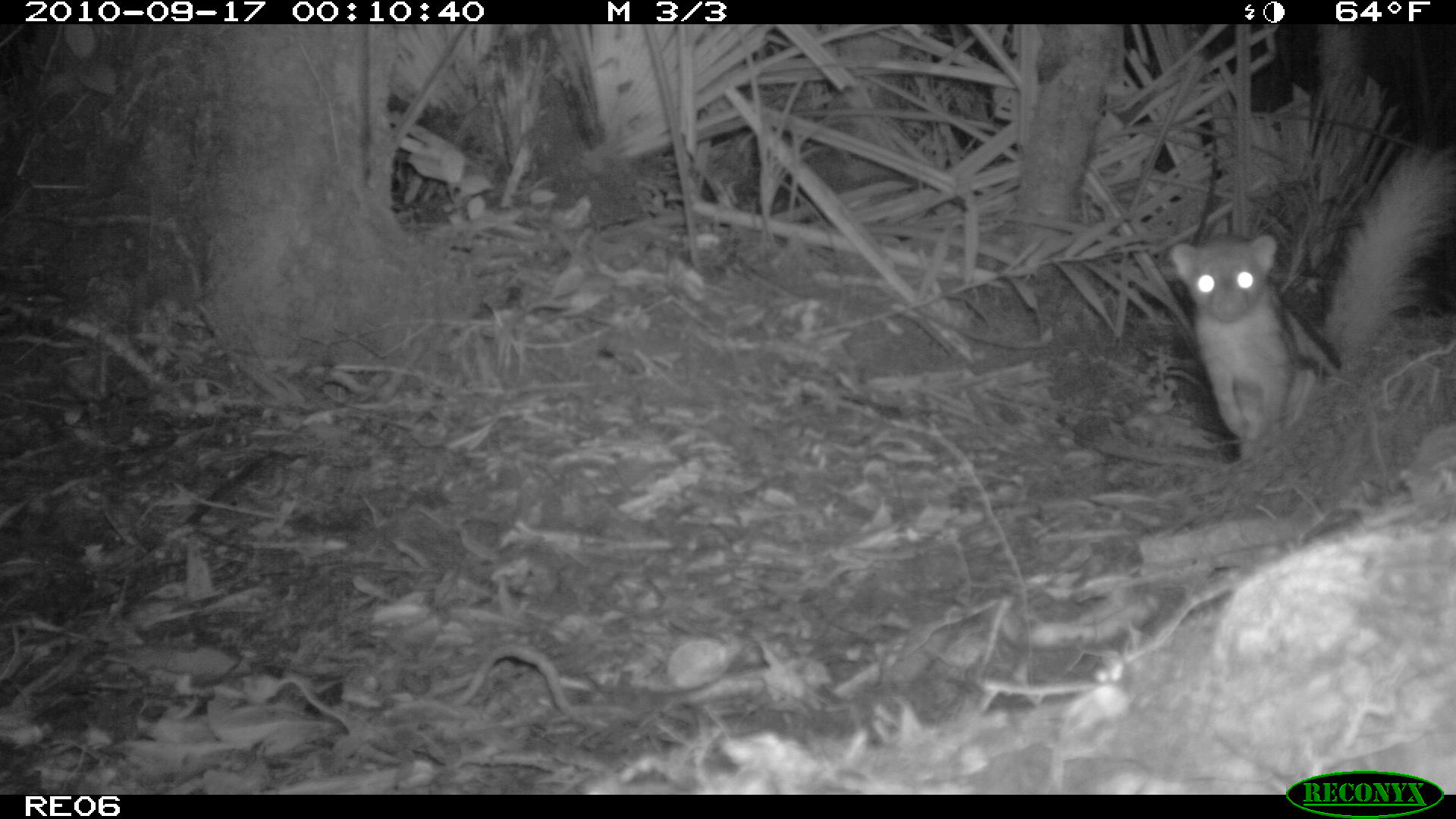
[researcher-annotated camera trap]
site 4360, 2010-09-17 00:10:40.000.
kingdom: Animalia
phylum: Chordata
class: Mammalia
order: Carnivora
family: Eupleridae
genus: Galidictis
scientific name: Galidictis fasciata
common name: broad-striped vontsira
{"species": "Galidictis fasciata (broad-striped vontsira)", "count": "1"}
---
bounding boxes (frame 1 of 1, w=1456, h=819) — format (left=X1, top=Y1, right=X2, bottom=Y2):
galidictis fasciata: (left=1167, top=150, right=1450, bottom=463)